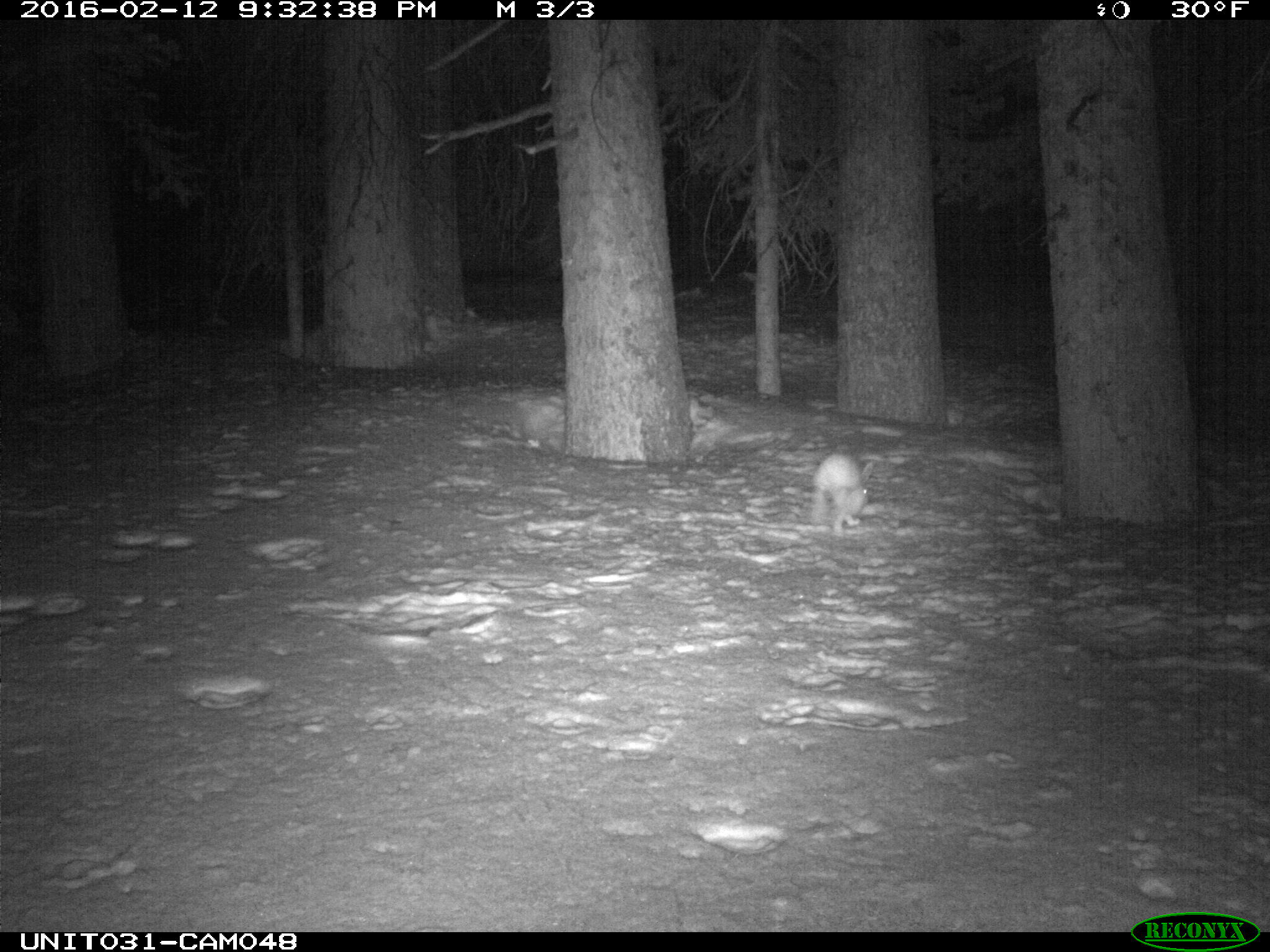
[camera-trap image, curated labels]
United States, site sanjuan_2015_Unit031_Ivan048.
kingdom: Animalia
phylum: Chordata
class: Mammalia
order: Lagomorpha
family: Leporidae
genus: Lepus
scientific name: Lepus americanus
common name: snowshoe hare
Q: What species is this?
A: Lepus americanus (snowshoe hare).